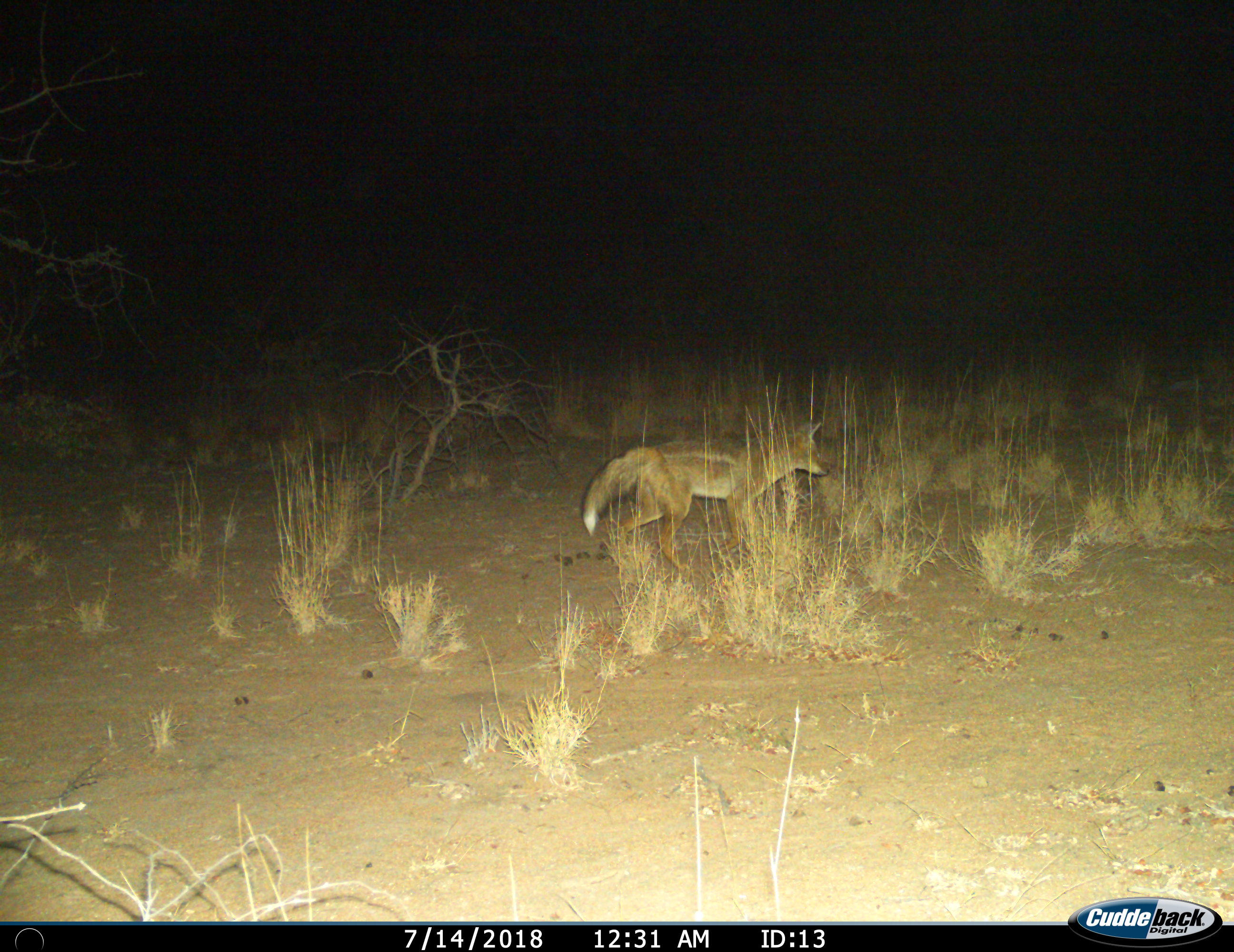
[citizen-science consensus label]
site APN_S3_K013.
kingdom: Animalia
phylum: Chordata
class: Mammalia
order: Carnivora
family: Canidae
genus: Lupulella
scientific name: Lupulella adusta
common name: side-striped jackal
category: jackalsidestriped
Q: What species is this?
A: Jackalsidestriped (side-striped jackal) (Lupulella adusta).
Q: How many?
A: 1.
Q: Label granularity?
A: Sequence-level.